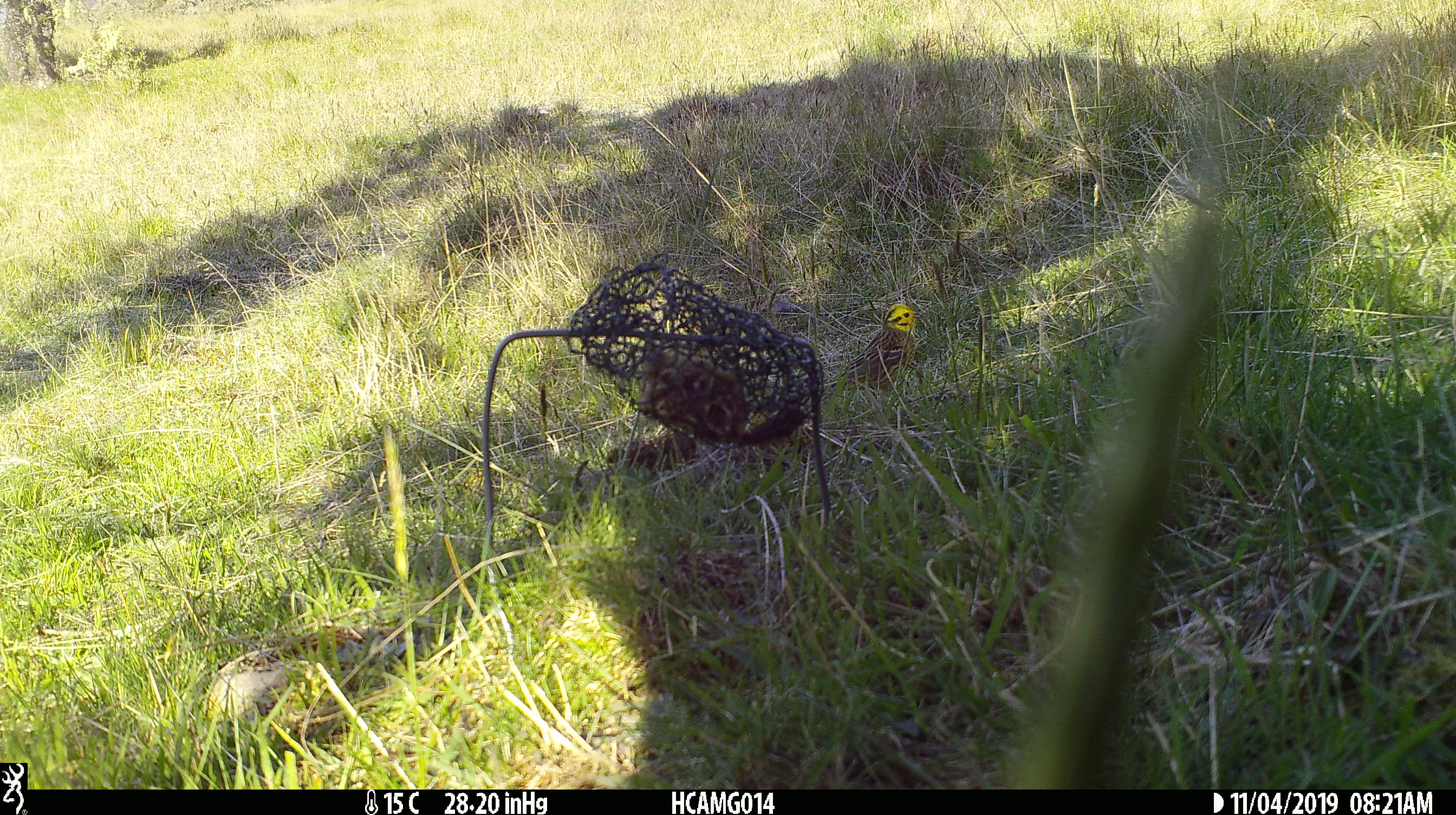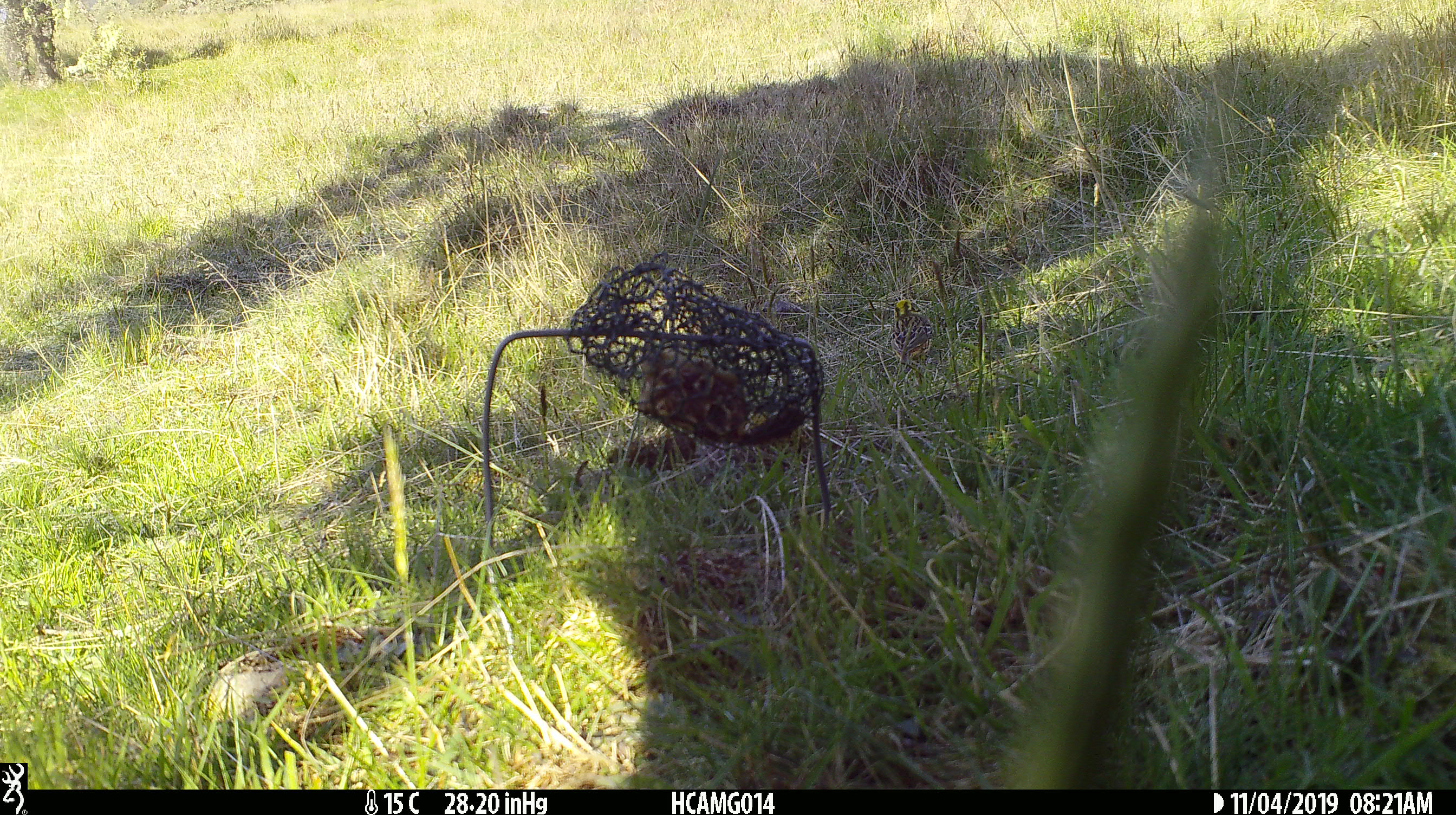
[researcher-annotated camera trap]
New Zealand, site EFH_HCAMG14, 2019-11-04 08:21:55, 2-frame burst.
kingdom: Animalia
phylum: Chordata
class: Aves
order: Passeriformes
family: Emberizidae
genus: Emberiza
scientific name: Emberiza citrinella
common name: yellowhammer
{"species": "yellowhammer (Emberiza citrinella)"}